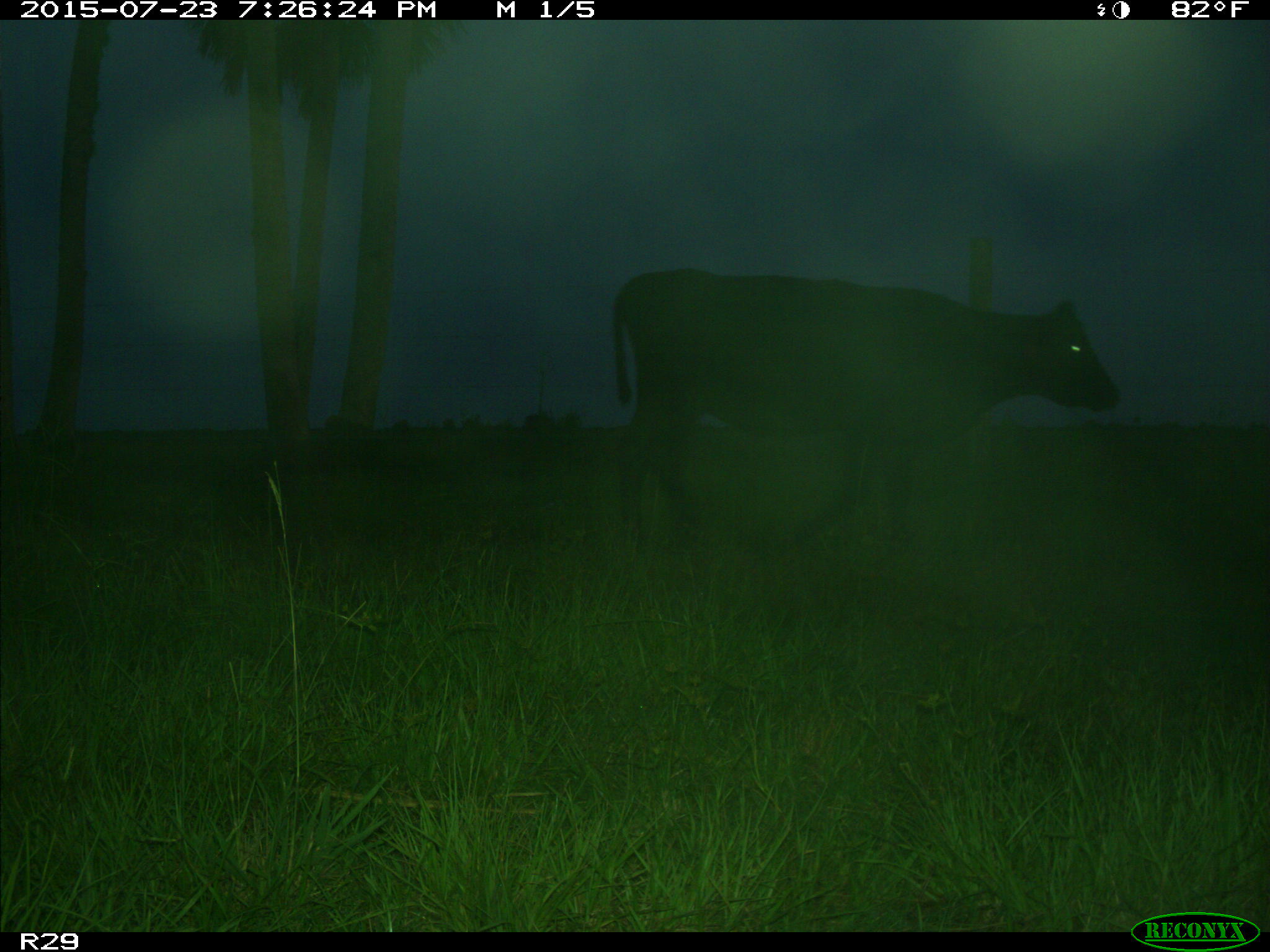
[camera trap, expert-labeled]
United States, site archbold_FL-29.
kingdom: Animalia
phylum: Chordata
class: Mammalia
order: Artiodactyla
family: Bovidae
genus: Bos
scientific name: Bos taurus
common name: domestic cow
Bos taurus (domestic cow).